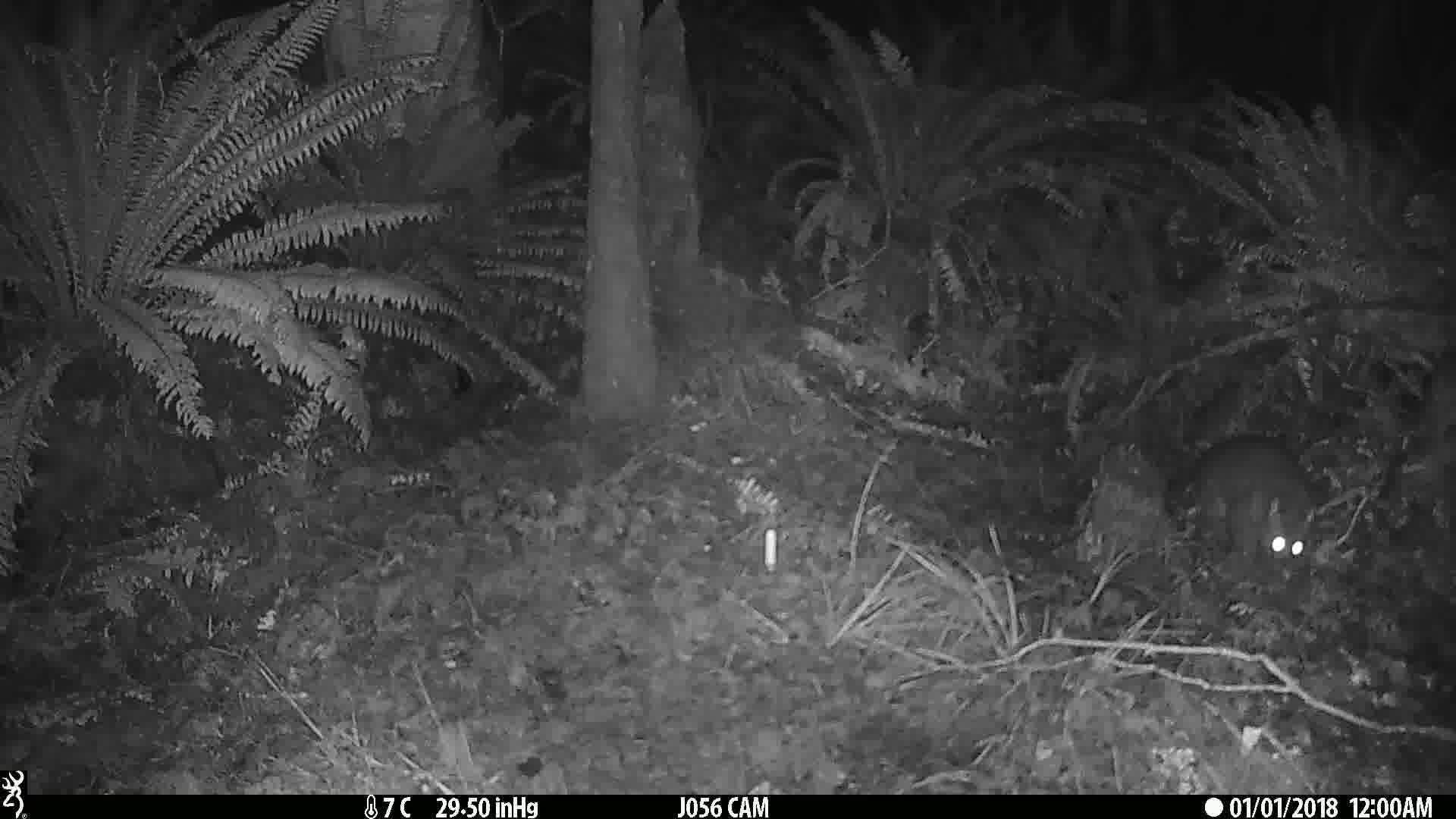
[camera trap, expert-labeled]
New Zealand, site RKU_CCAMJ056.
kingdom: Animalia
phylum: Chordata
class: Mammalia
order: Diprotodontia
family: Phalangeridae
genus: Trichosurus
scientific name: Trichosurus vulpecula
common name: common brushtail possum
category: possum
Possum (common brushtail possum) (Trichosurus vulpecula).